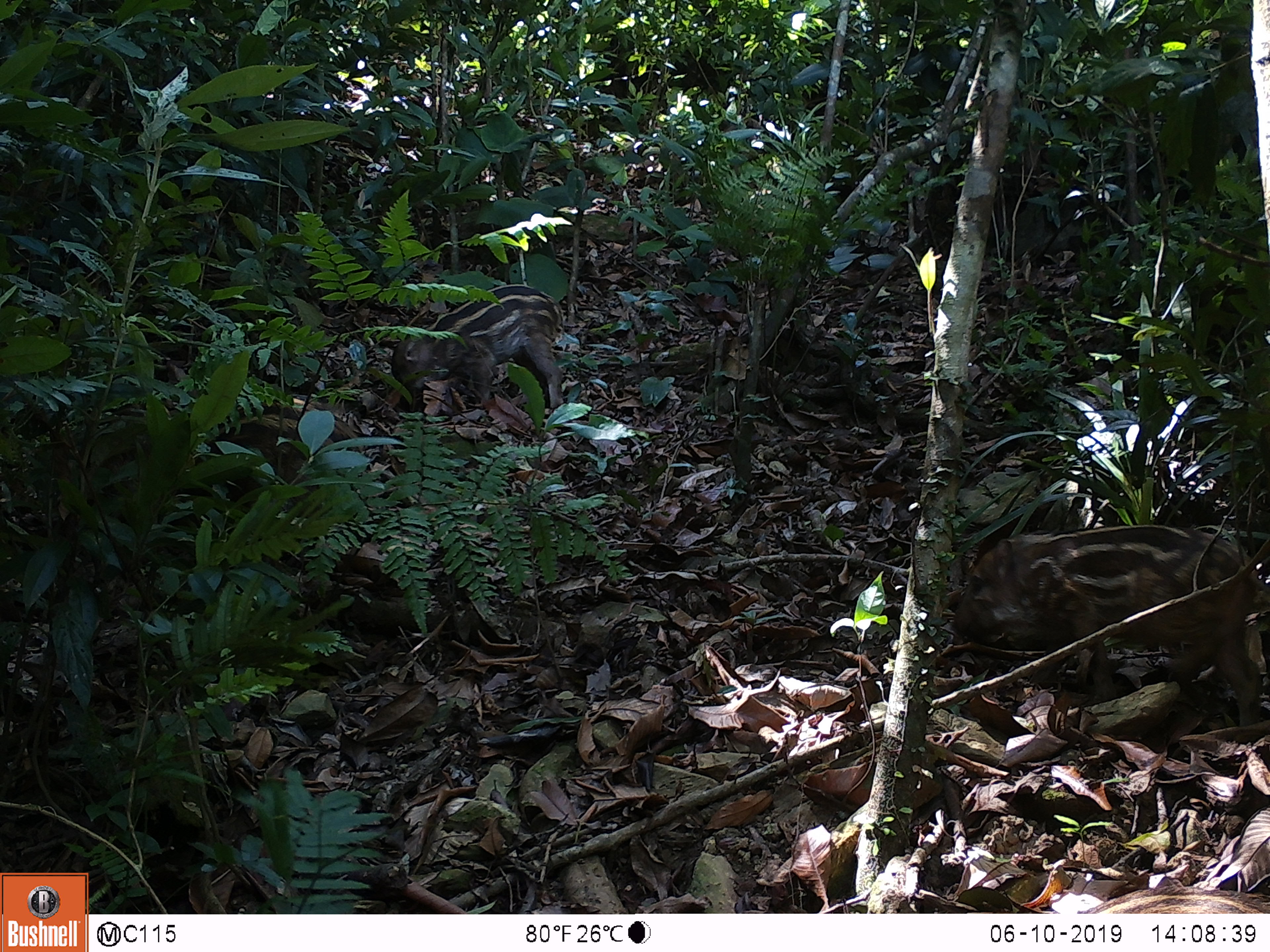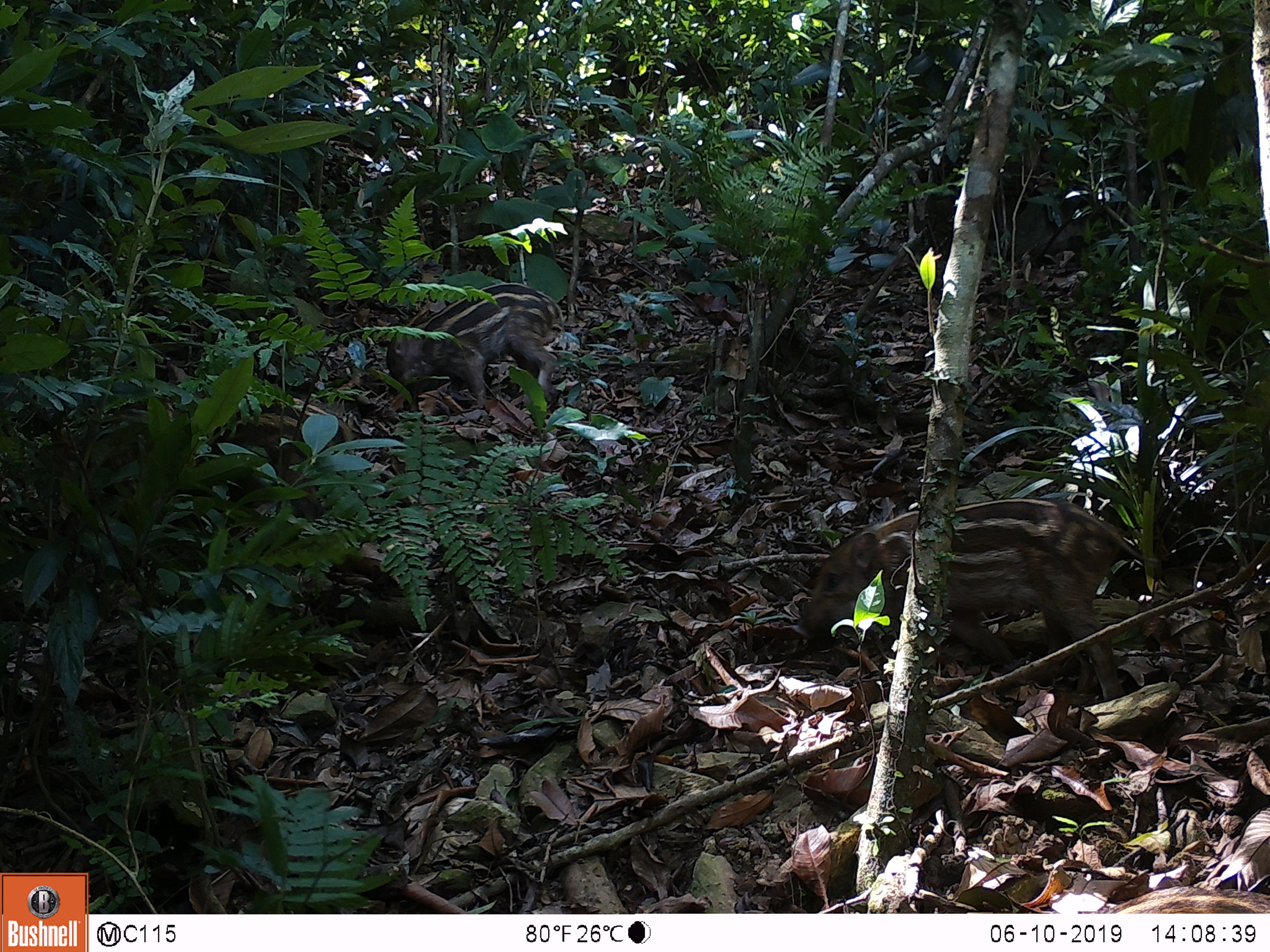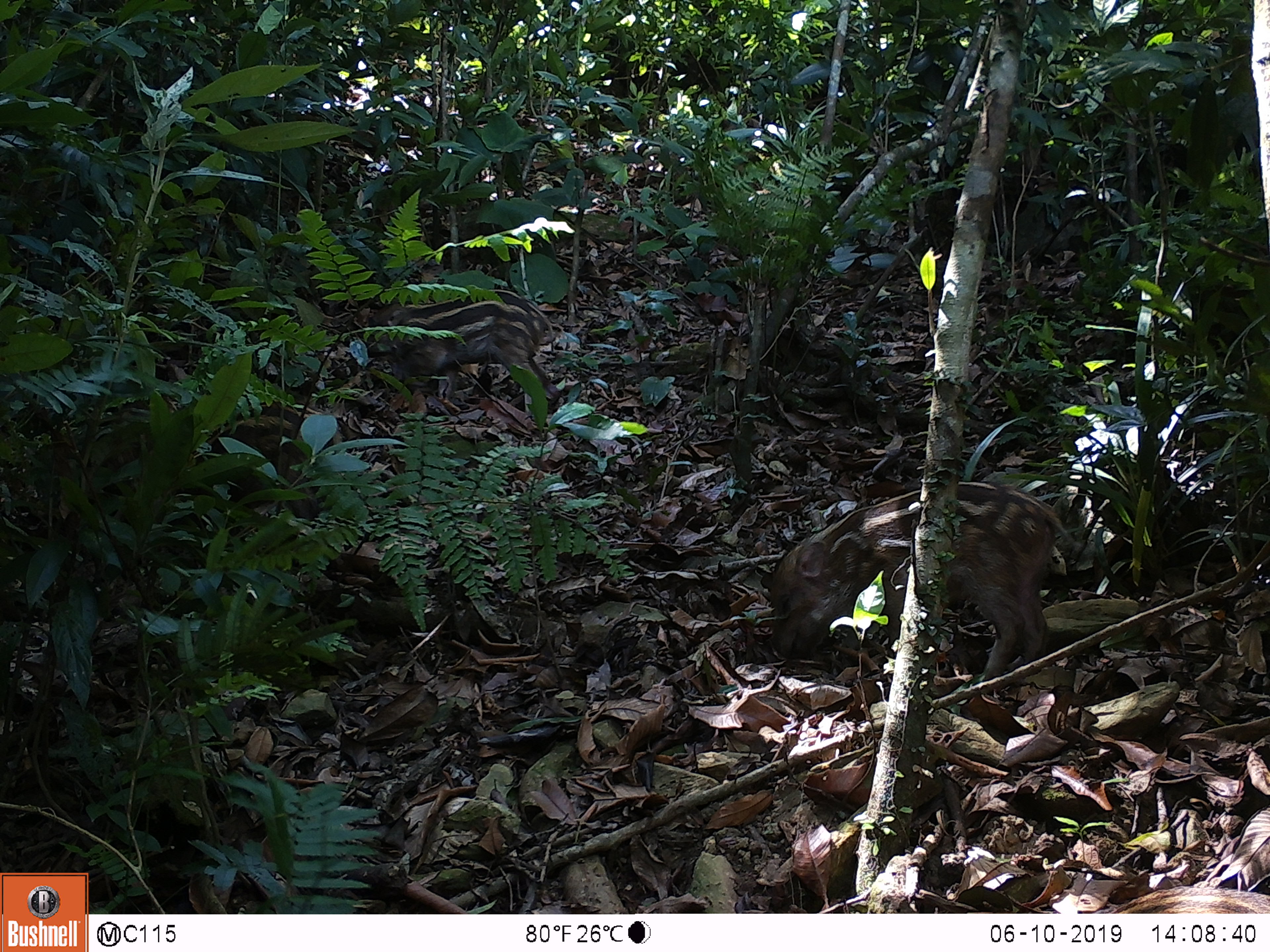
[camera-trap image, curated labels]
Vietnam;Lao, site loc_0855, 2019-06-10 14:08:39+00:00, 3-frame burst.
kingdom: Animalia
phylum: Chordata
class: Mammalia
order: Artiodactyla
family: Suidae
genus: Sus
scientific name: Sus scrofa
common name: eurasian wild pig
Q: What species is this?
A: Eurasian wild pig (Sus scrofa).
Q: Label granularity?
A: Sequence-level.